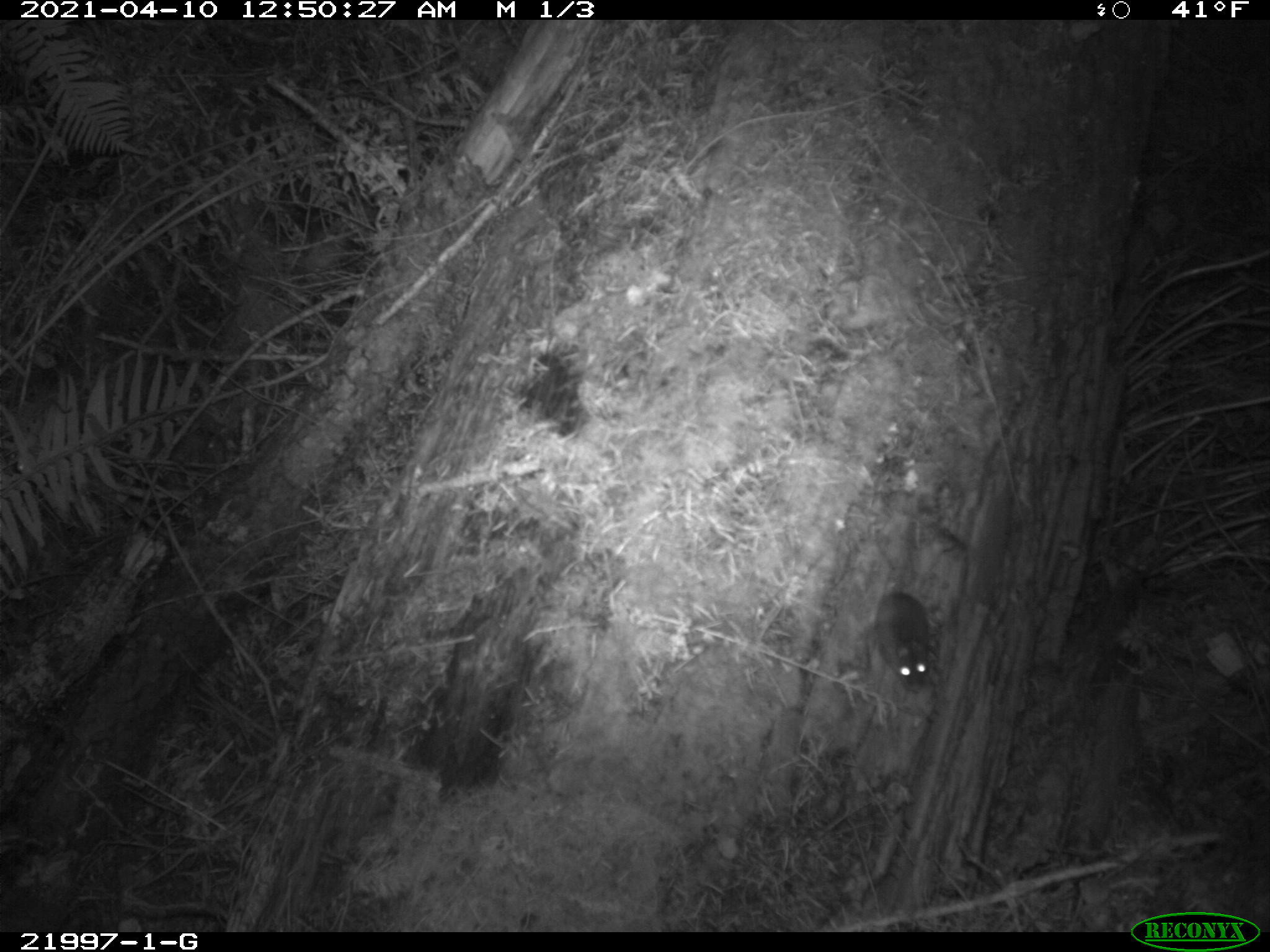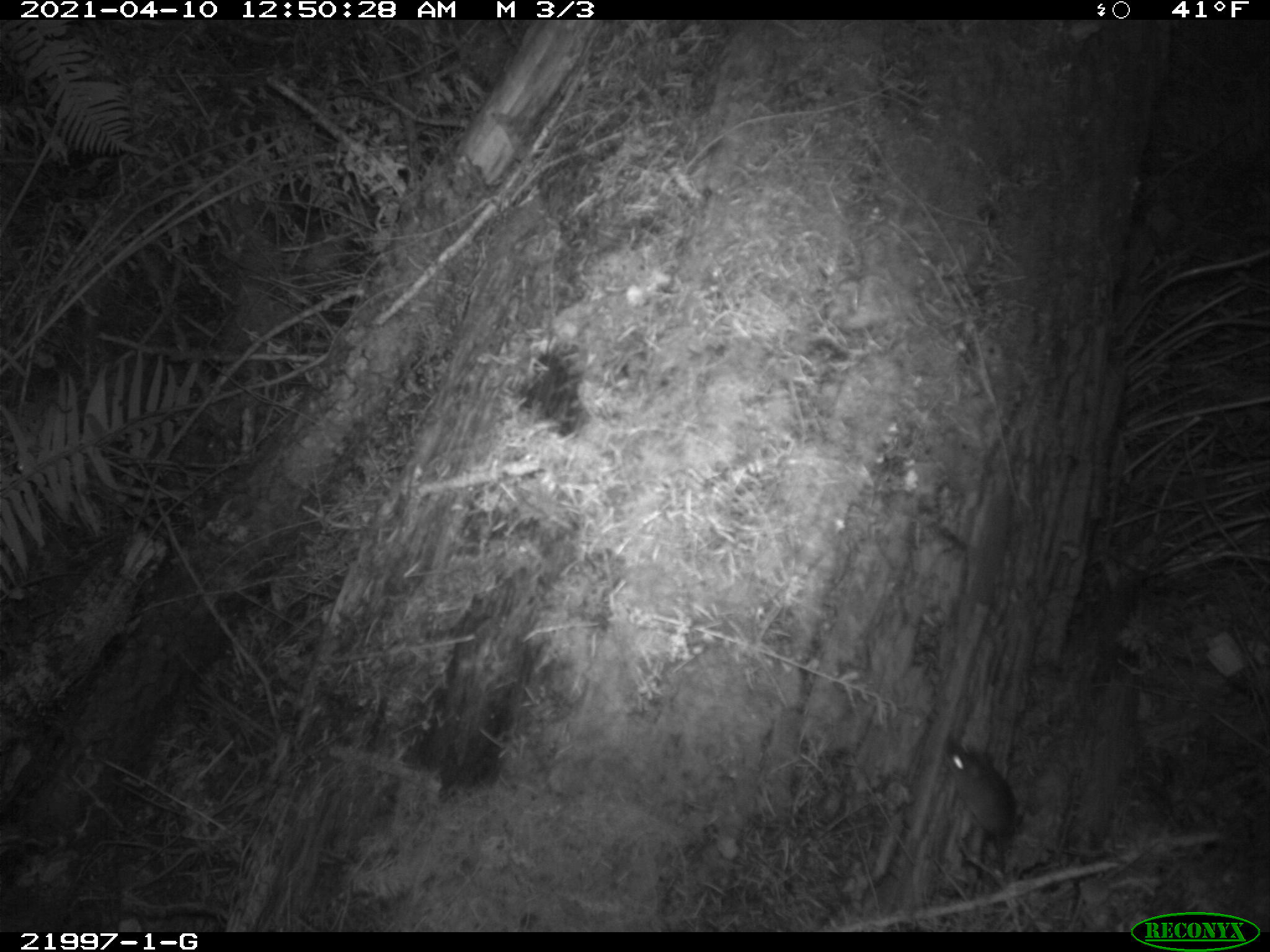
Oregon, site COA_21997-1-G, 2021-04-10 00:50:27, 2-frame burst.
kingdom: Animalia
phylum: Chordata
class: Mammalia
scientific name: Mammalia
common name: small mammal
Small mammal (Mammalia).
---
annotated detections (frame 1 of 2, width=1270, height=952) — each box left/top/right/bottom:
small mammal: 823/499/980/714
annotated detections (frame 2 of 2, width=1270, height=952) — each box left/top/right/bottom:
small mammal: 920/711/1105/917